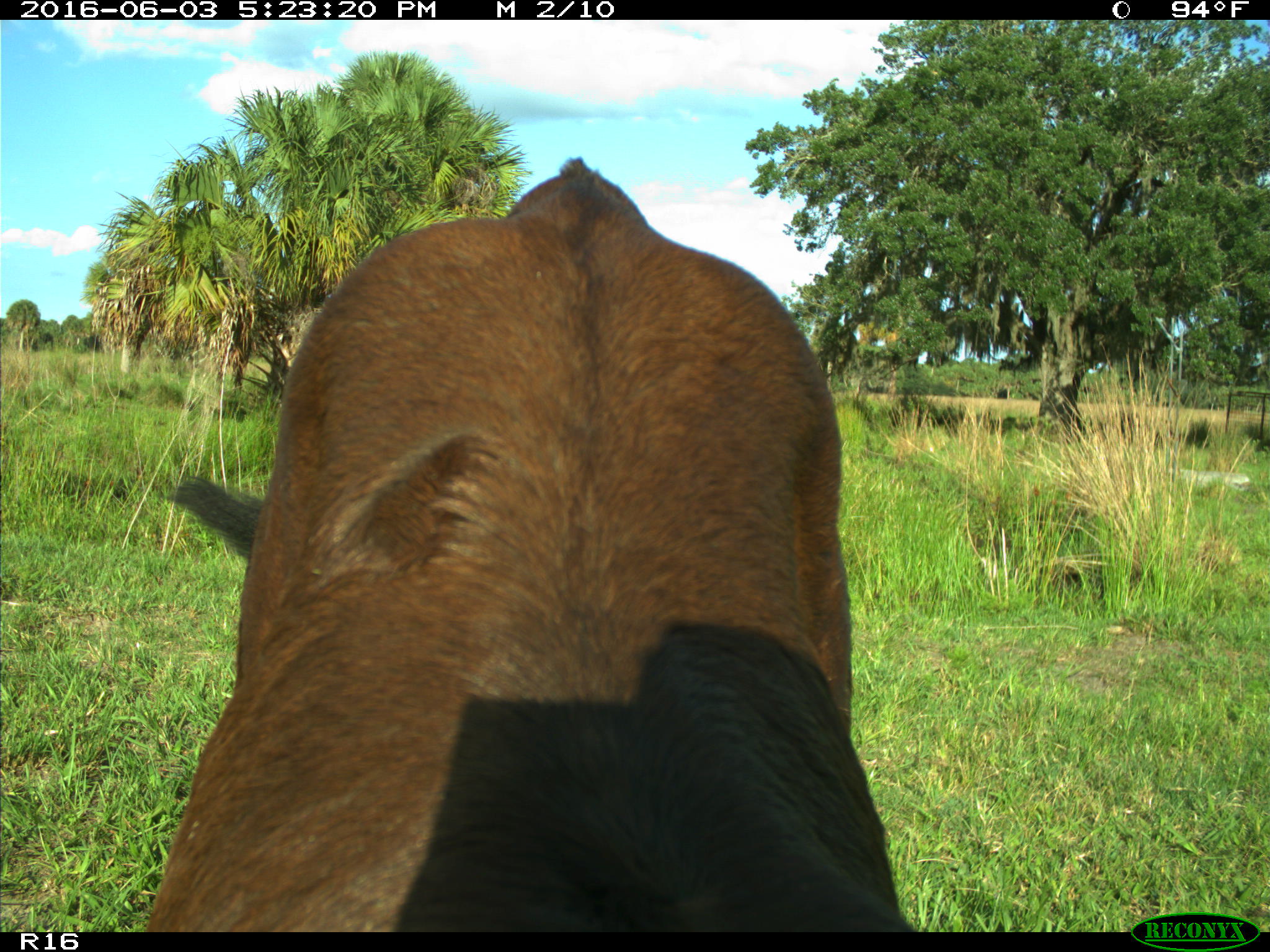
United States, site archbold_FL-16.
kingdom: Animalia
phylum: Chordata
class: Mammalia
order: Artiodactyla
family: Bovidae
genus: Bos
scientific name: Bos taurus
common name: domestic cow